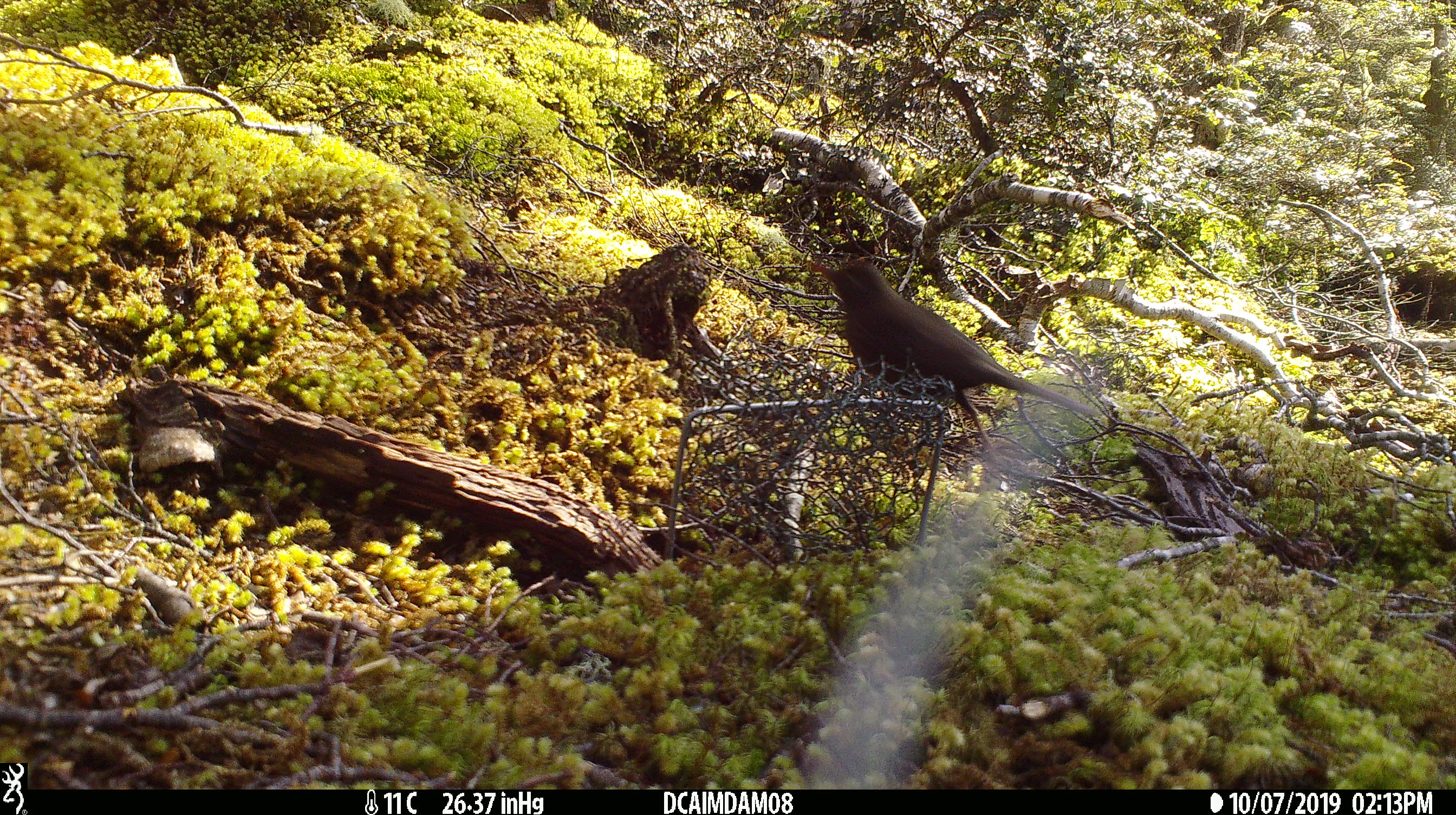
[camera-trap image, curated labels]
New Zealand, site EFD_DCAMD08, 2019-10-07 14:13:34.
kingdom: Animalia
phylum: Chordata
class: Aves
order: Passeriformes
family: Turdidae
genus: Turdus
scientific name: Turdus merula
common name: eurasian blackbird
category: blackbird